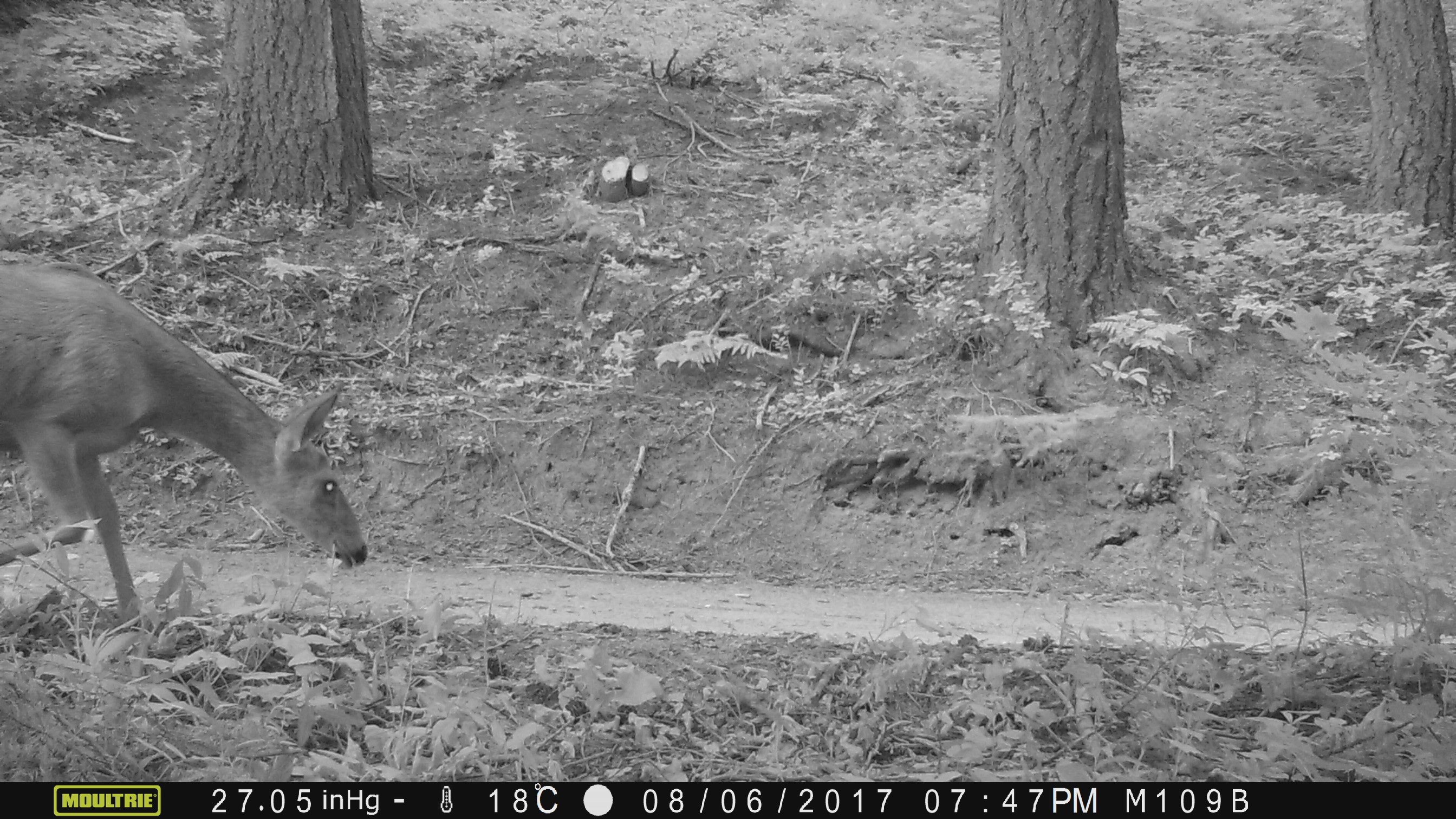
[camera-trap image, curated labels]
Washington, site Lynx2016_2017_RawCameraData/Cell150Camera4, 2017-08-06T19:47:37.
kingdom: Animalia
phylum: Chordata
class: Mammalia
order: Artiodactyla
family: Cervidae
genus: Odocoileus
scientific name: Odocoileus hemionus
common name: mule deer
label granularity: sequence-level